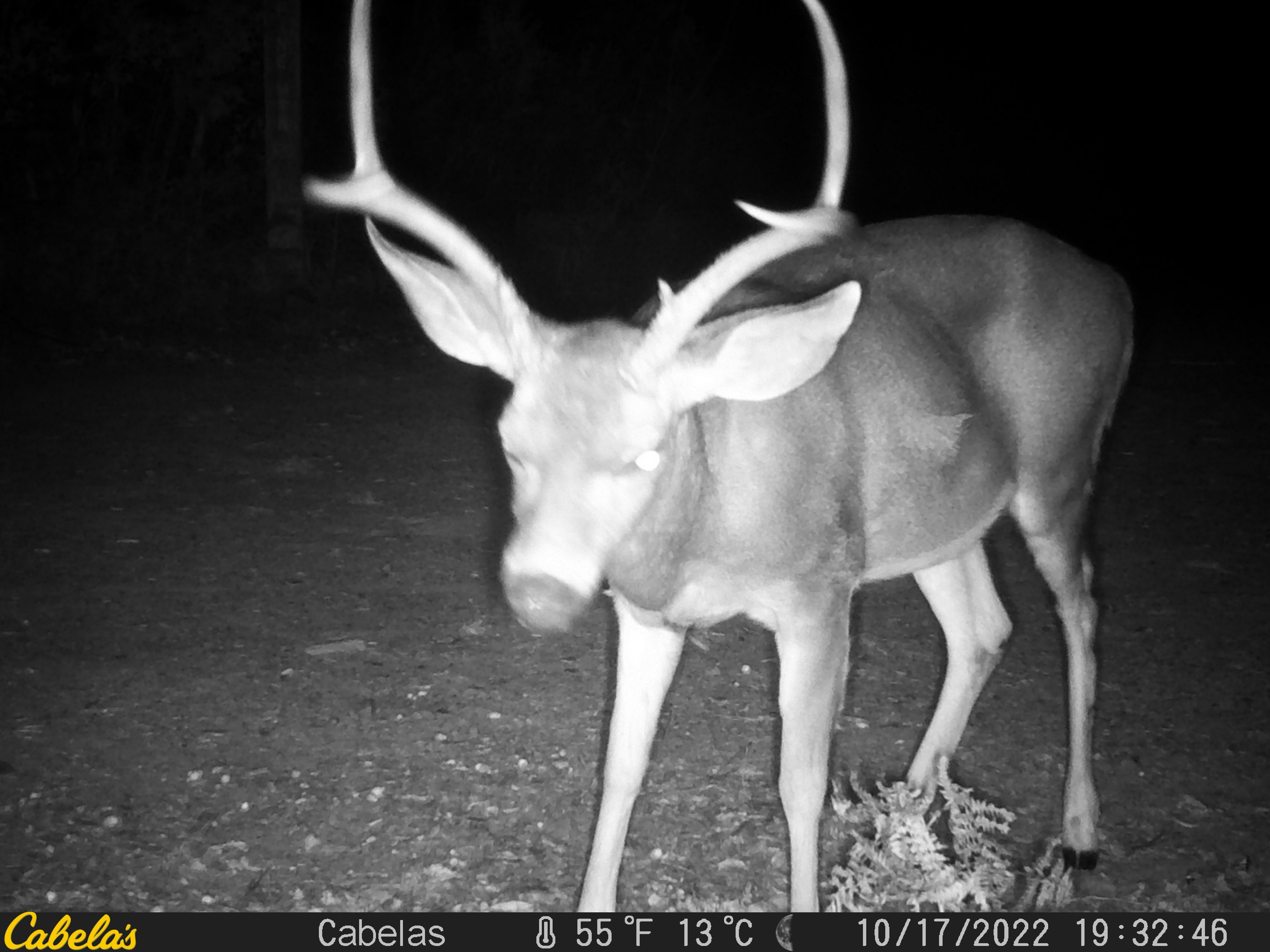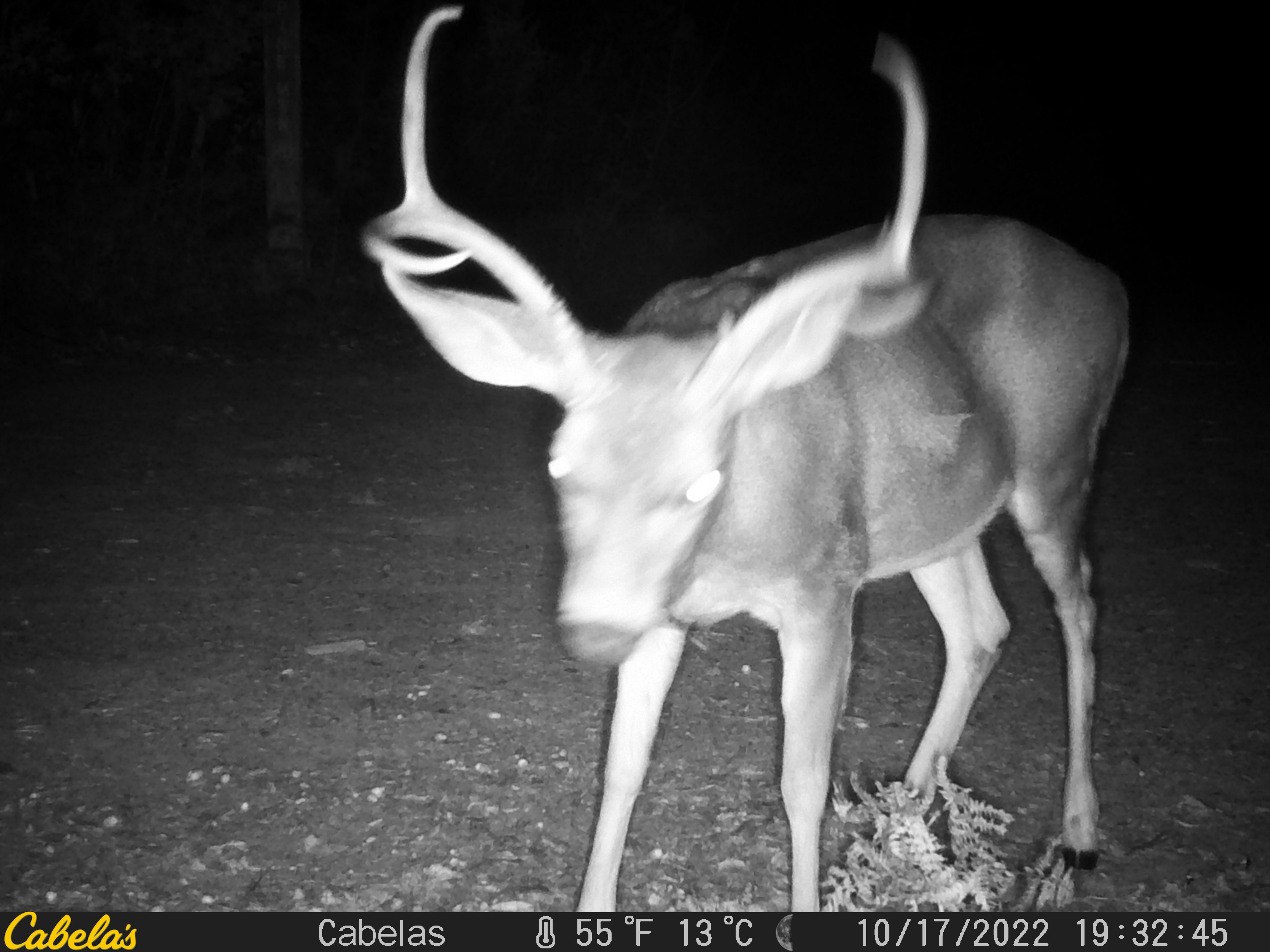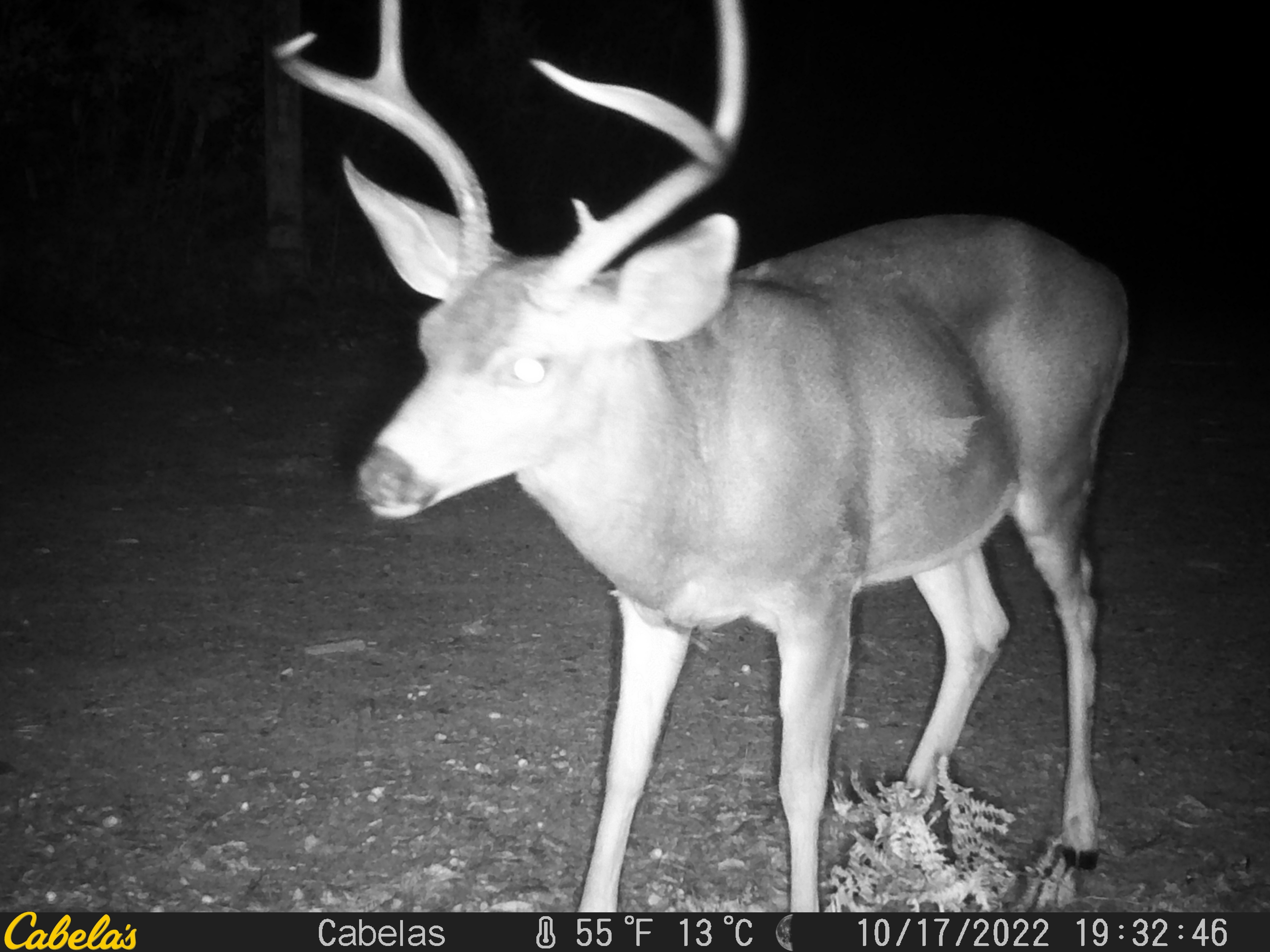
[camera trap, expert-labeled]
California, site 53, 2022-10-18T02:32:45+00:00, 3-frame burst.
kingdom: Animalia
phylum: Chordata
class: Mammalia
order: Artiodactyla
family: Cervidae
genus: Odocoileus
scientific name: Odocoileus hemionus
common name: mule deer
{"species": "mule deer (Odocoileus hemionus)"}